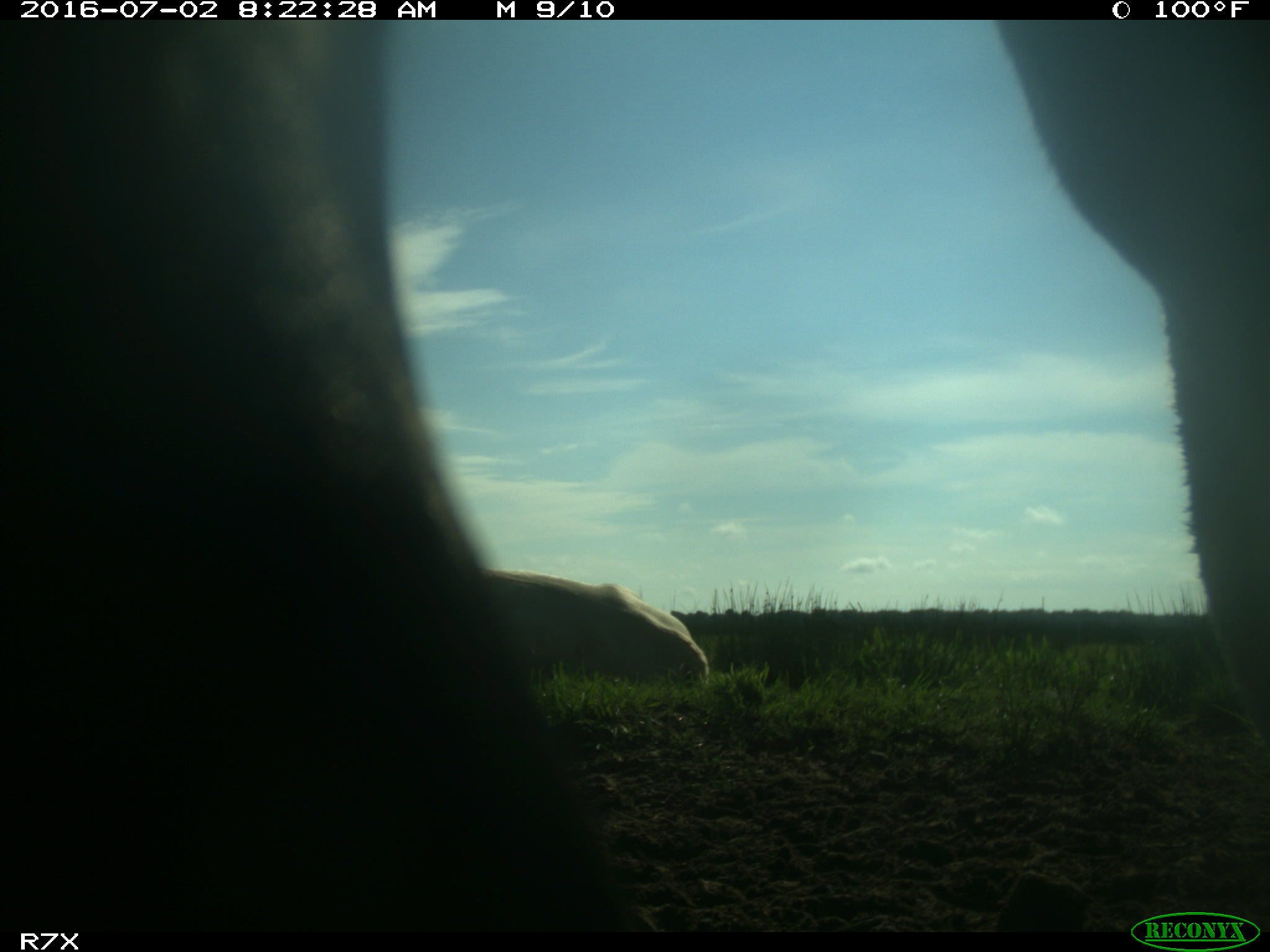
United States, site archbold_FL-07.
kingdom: Animalia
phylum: Chordata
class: Mammalia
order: Artiodactyla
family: Bovidae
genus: Bos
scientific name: Bos taurus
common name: domestic cow